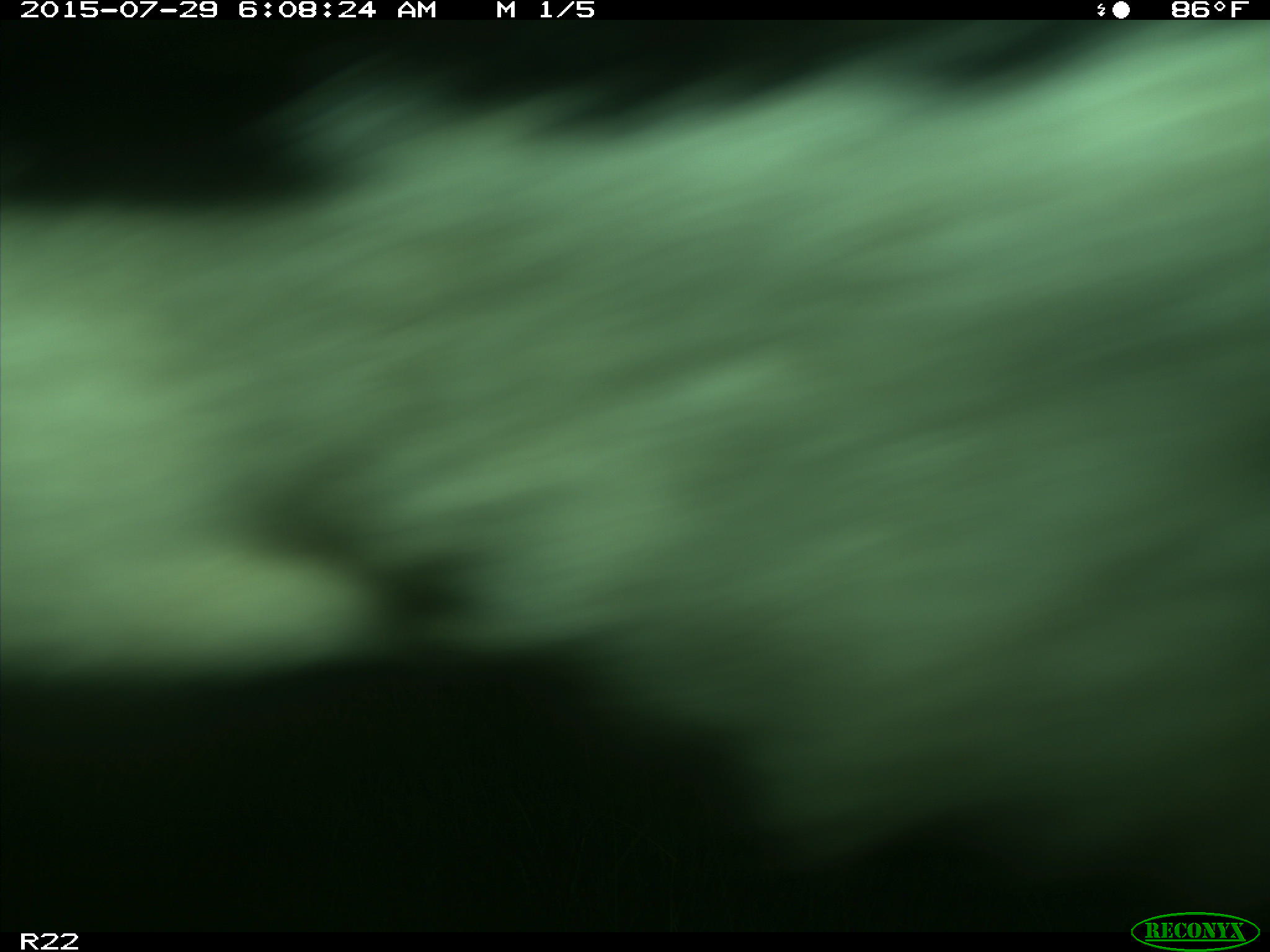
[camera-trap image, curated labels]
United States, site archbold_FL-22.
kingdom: Animalia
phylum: Chordata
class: Mammalia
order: Artiodactyla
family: Bovidae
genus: Bos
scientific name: Bos taurus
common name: domestic cow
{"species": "Bos taurus (domestic cow)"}